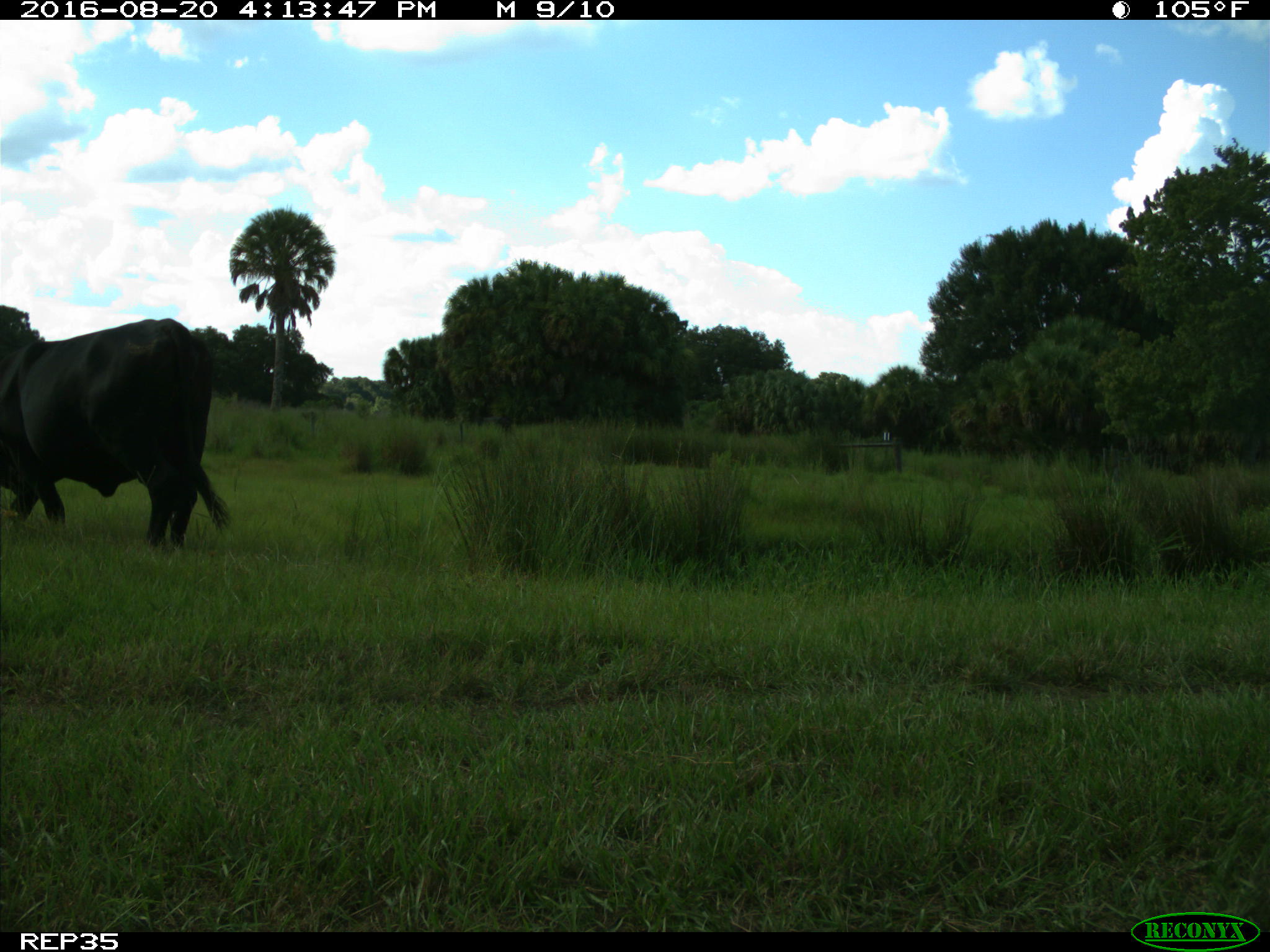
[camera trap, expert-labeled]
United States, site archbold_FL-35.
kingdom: Animalia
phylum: Chordata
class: Mammalia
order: Artiodactyla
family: Bovidae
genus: Bos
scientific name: Bos taurus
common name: domestic cow